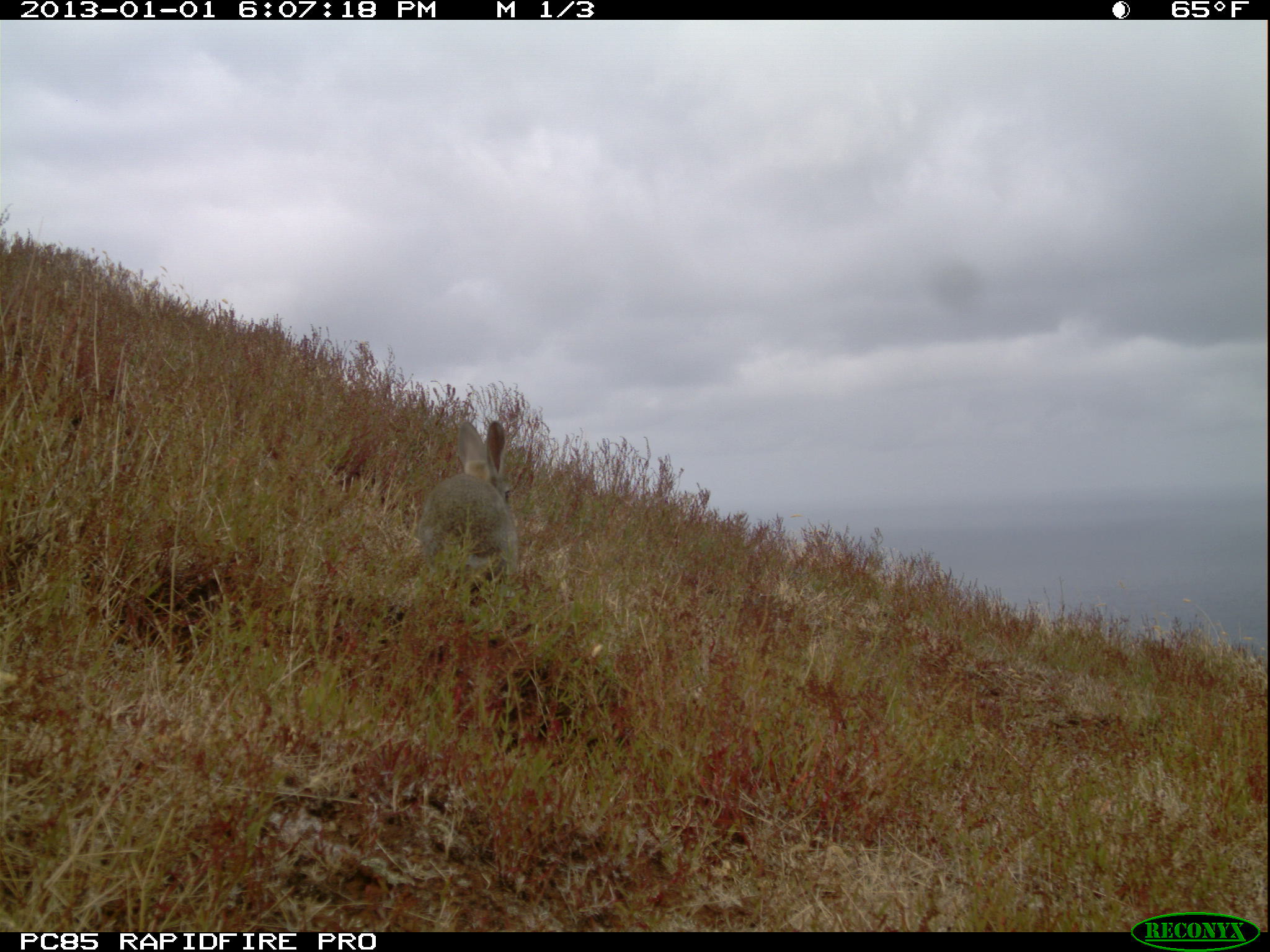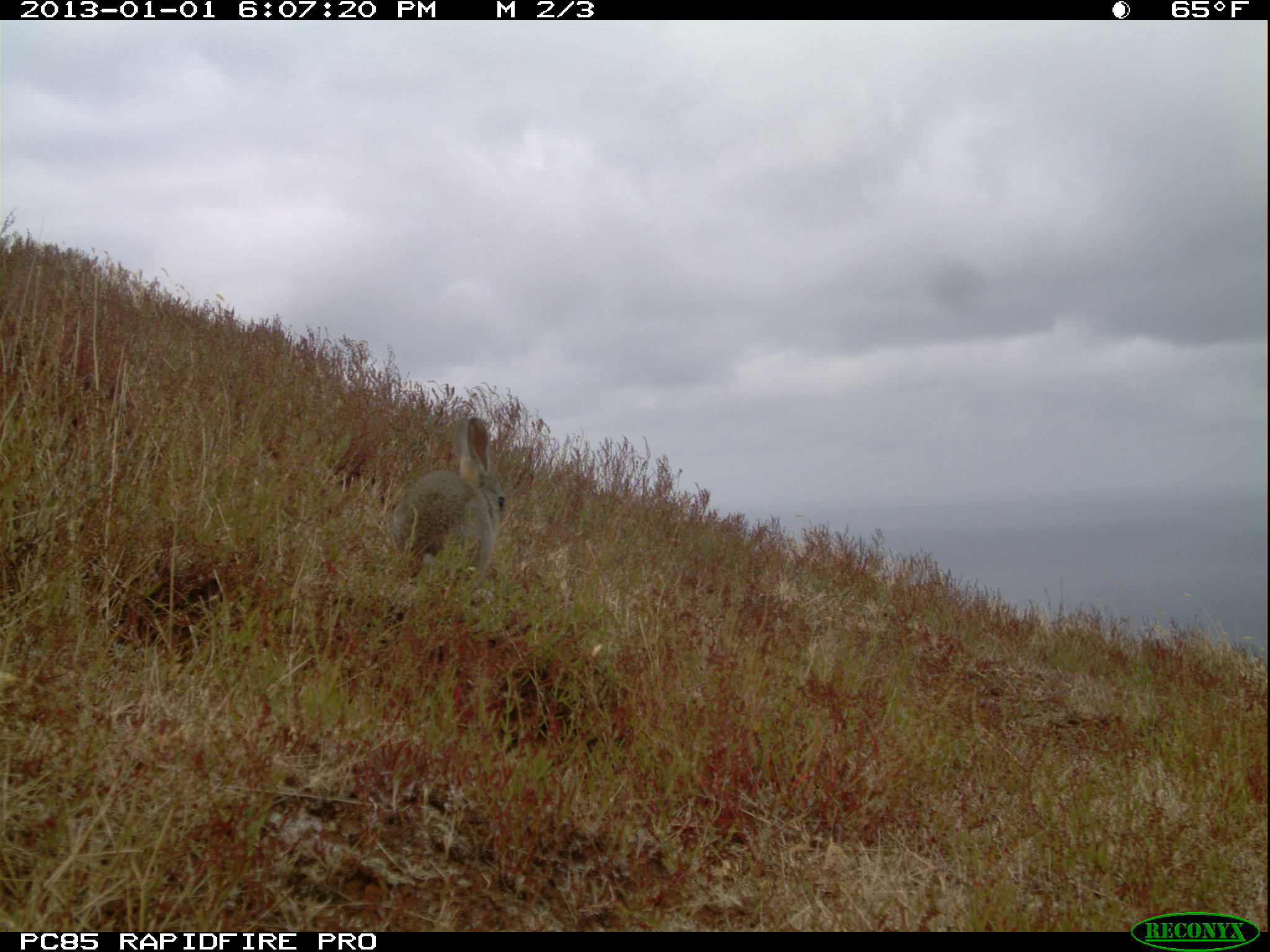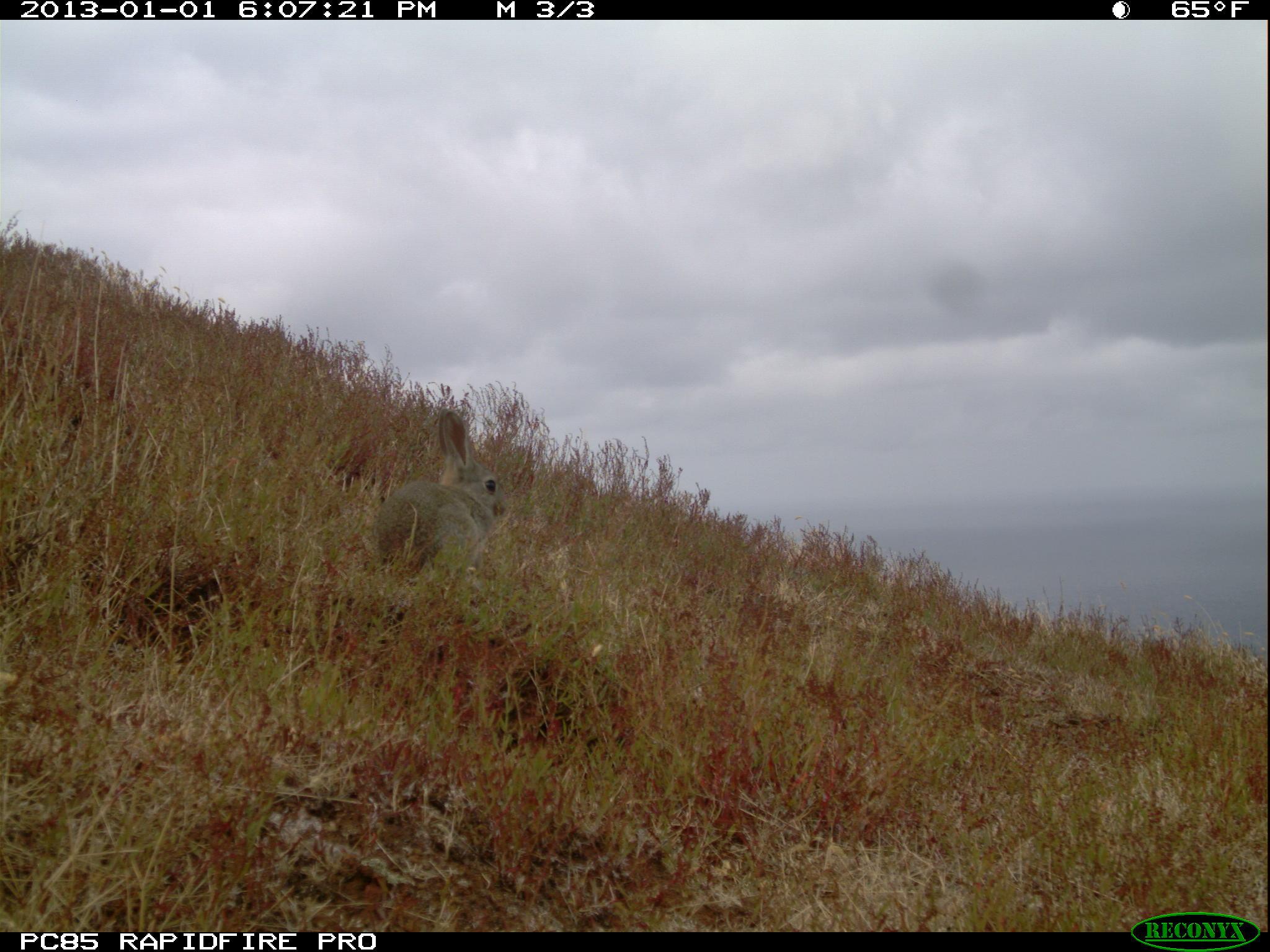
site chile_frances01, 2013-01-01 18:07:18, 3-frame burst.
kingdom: Animalia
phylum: Chordata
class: Mammalia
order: Lagomorpha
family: Leporidae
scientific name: Leporidae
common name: rabbits and hares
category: rabbit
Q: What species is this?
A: Rabbit (rabbits and hares) (Leporidae).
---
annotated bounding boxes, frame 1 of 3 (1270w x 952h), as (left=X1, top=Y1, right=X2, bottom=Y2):
rabbit: (left=414, top=418, right=517, bottom=611)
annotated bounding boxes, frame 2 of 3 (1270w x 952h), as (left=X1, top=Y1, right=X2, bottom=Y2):
rabbit: (left=383, top=416, right=508, bottom=589)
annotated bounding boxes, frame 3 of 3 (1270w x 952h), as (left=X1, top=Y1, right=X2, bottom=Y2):
rabbit: (left=364, top=410, right=507, bottom=589)